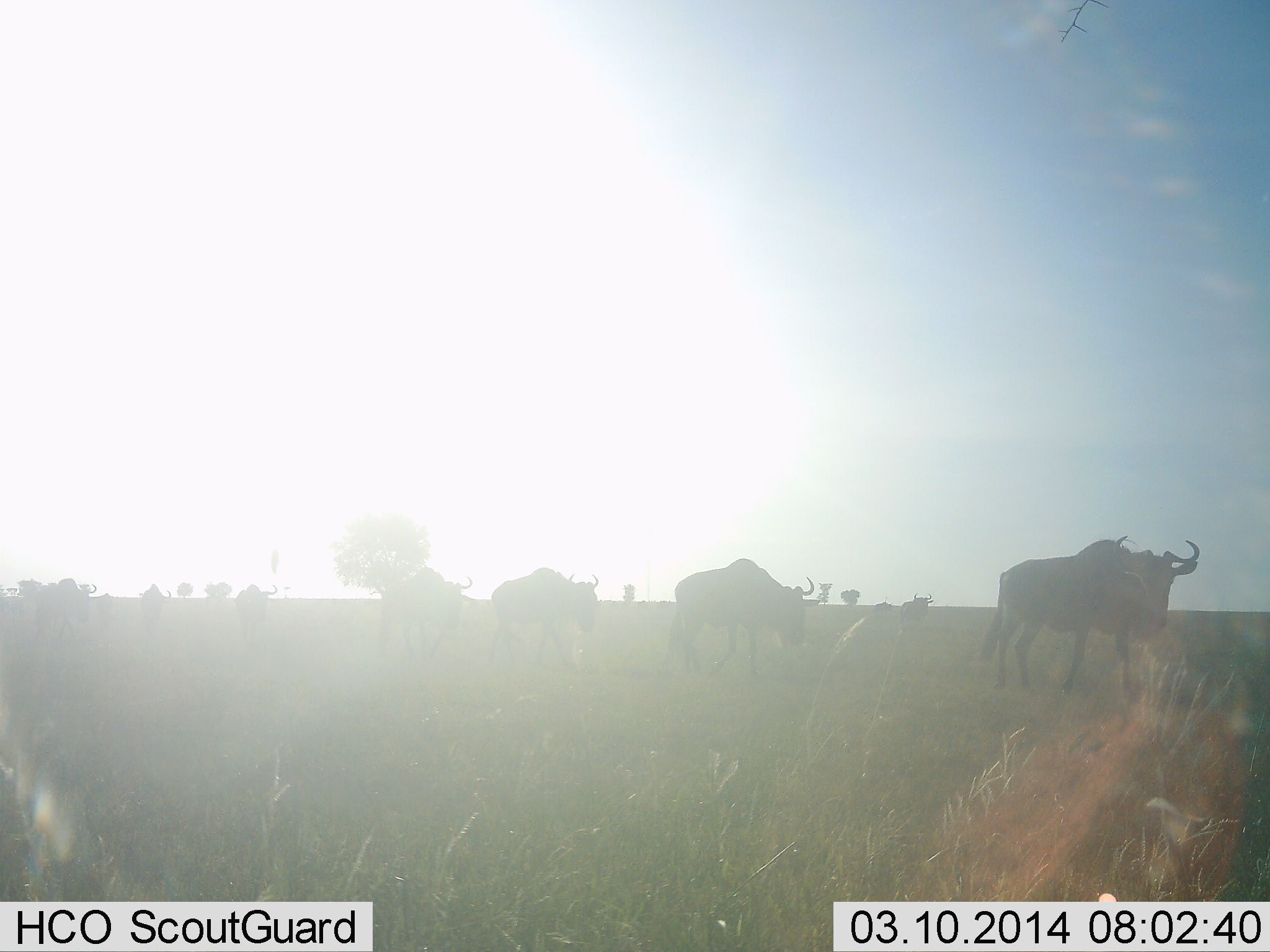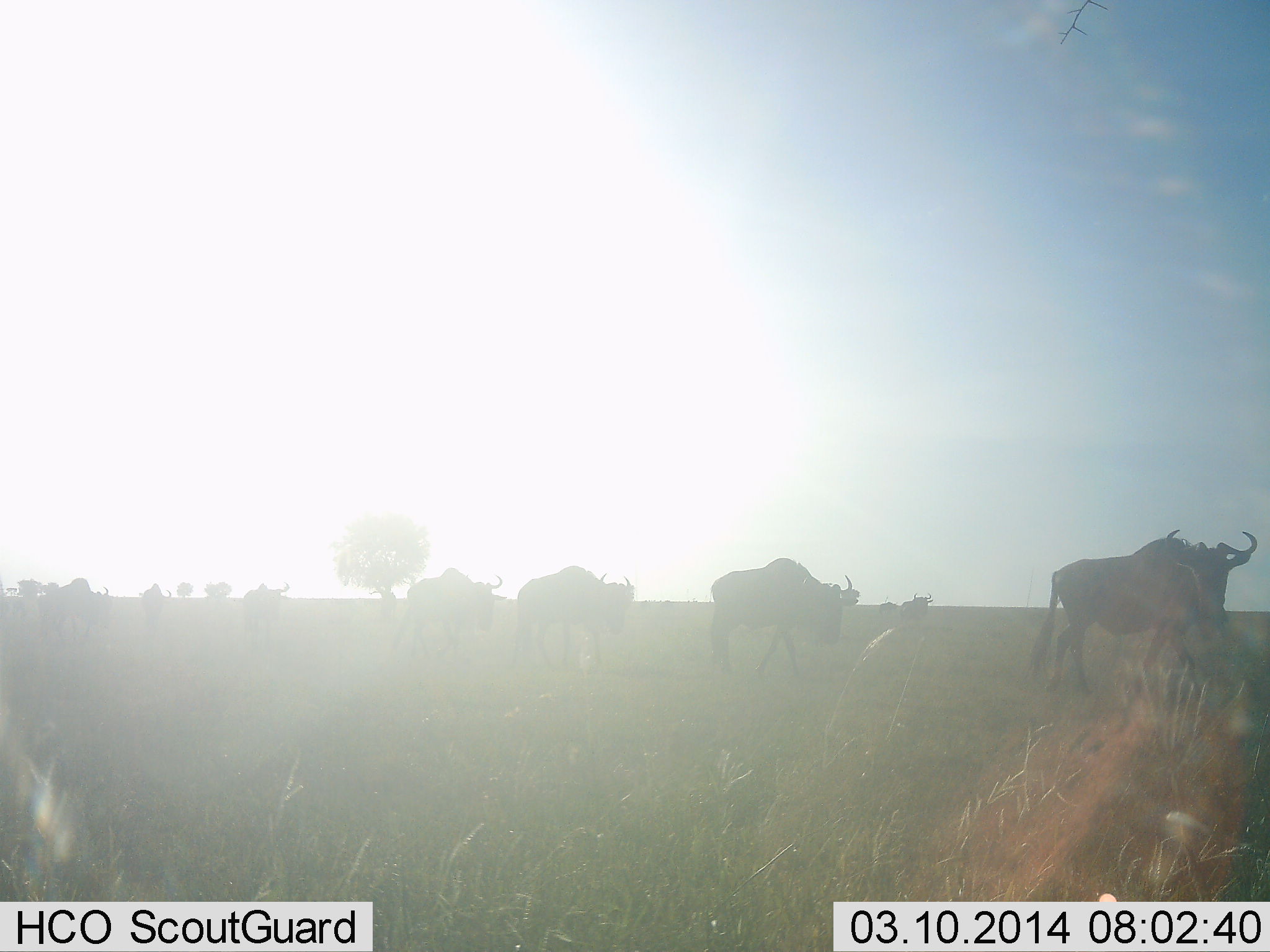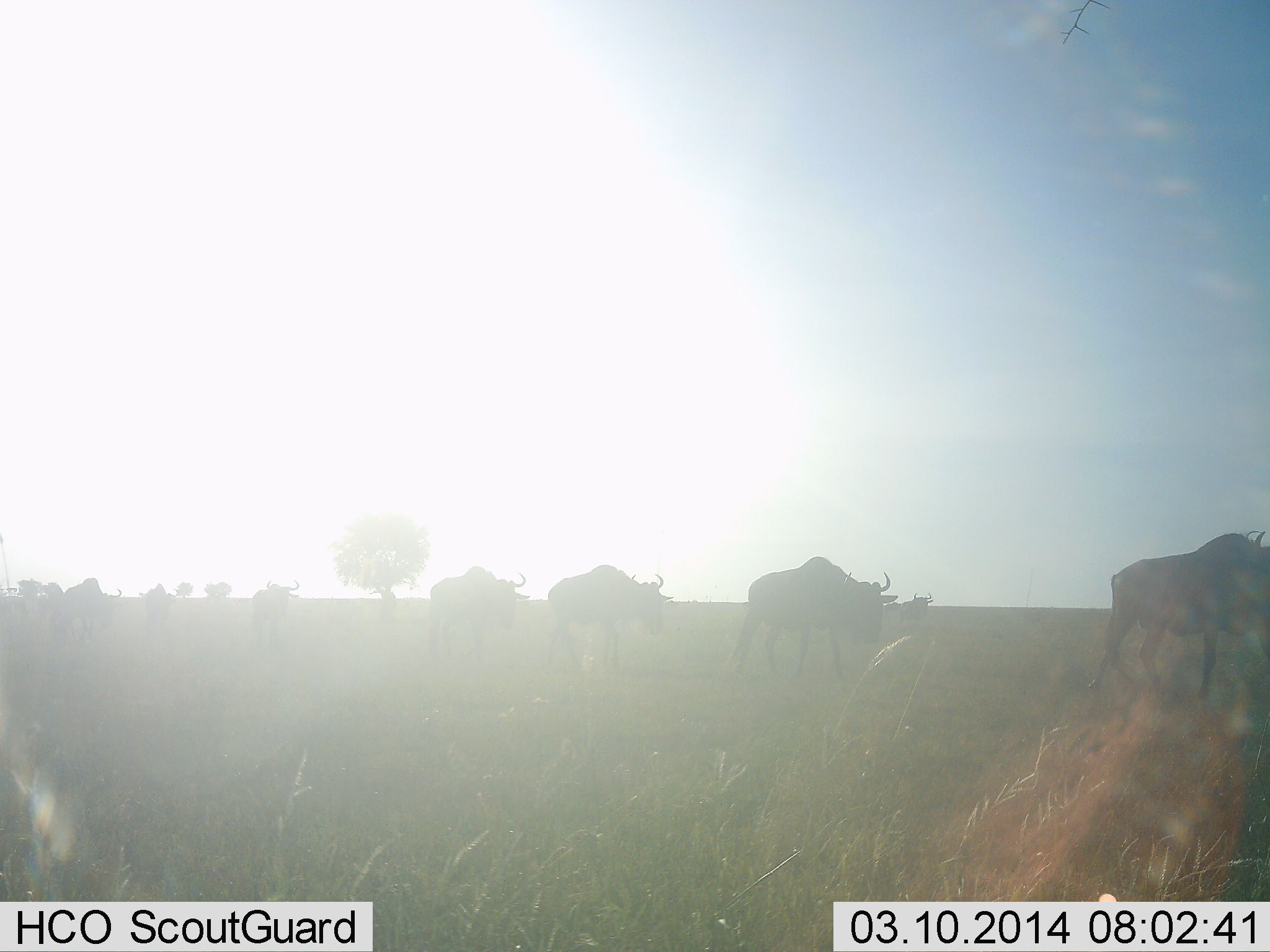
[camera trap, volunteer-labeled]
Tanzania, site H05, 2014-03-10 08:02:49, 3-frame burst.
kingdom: Animalia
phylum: Chordata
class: Mammalia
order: Artiodactyla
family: Bovidae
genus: Connochaetes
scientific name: Connochaetes taurinus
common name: blue wildebeest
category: wildebeest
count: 9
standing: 10%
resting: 0%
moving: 90%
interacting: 0%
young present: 0%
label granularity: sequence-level